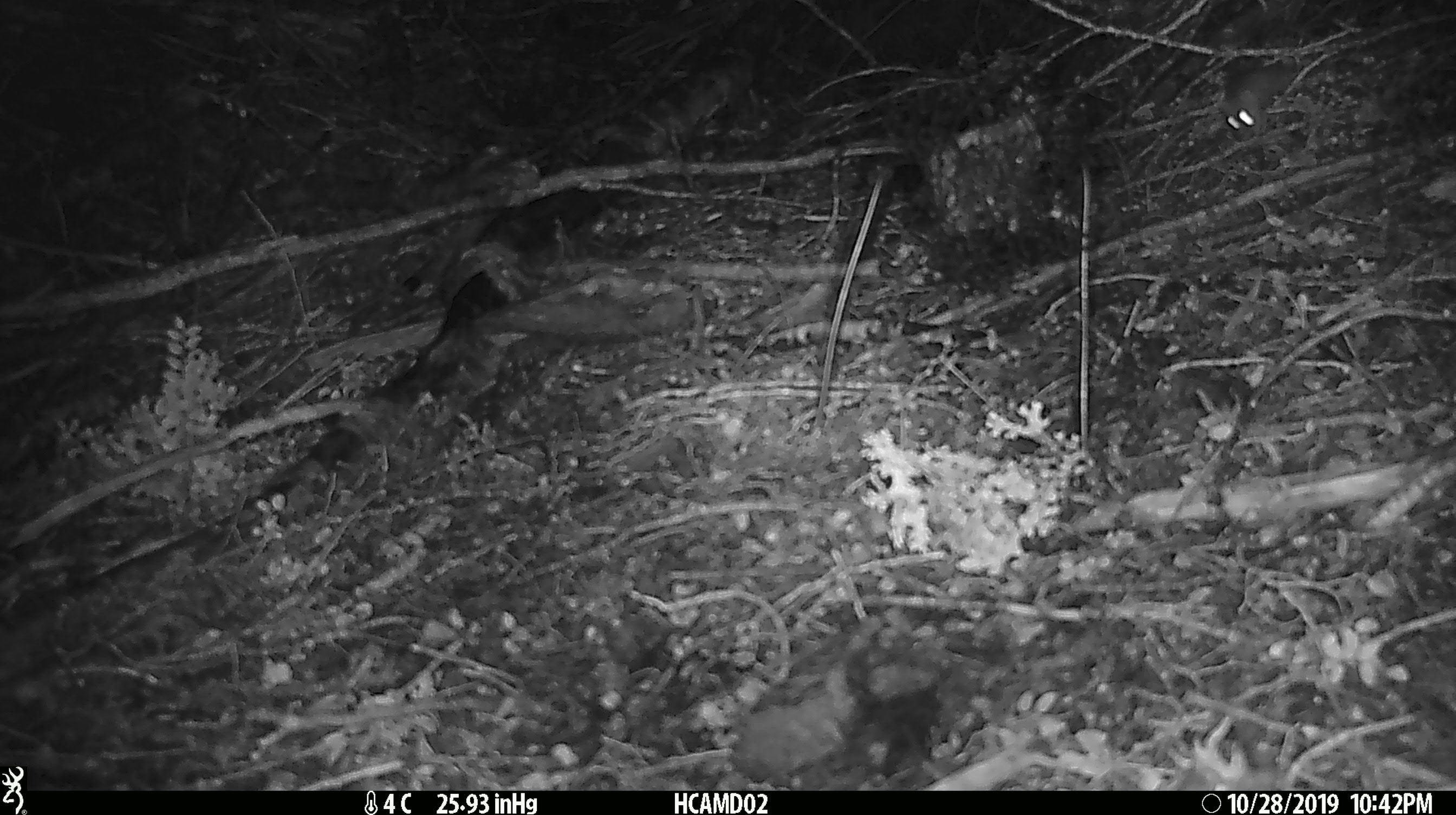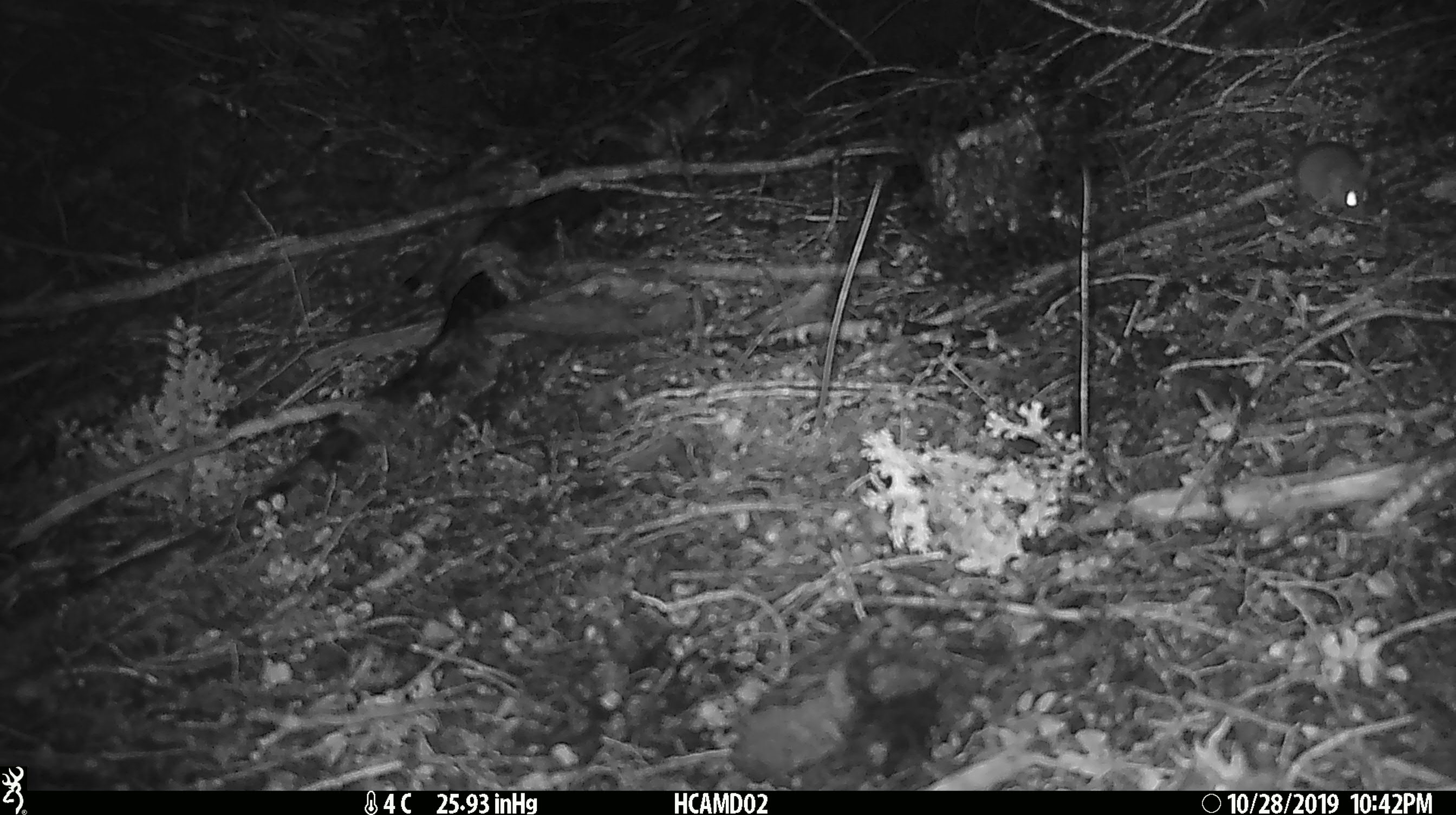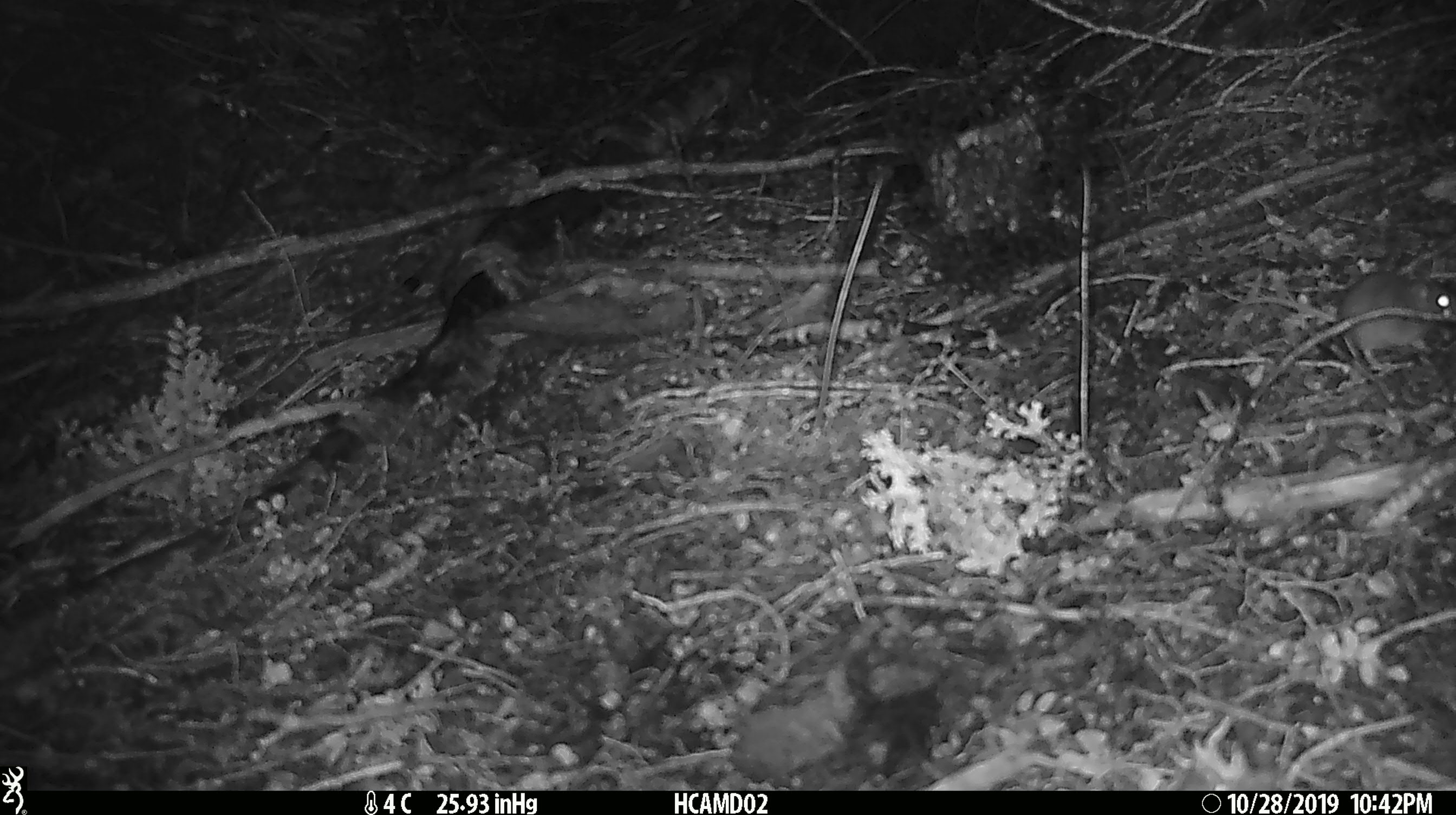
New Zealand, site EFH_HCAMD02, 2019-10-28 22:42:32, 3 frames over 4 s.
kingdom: Animalia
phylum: Chordata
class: Mammalia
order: Rodentia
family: Muridae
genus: Mus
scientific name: Mus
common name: mouse